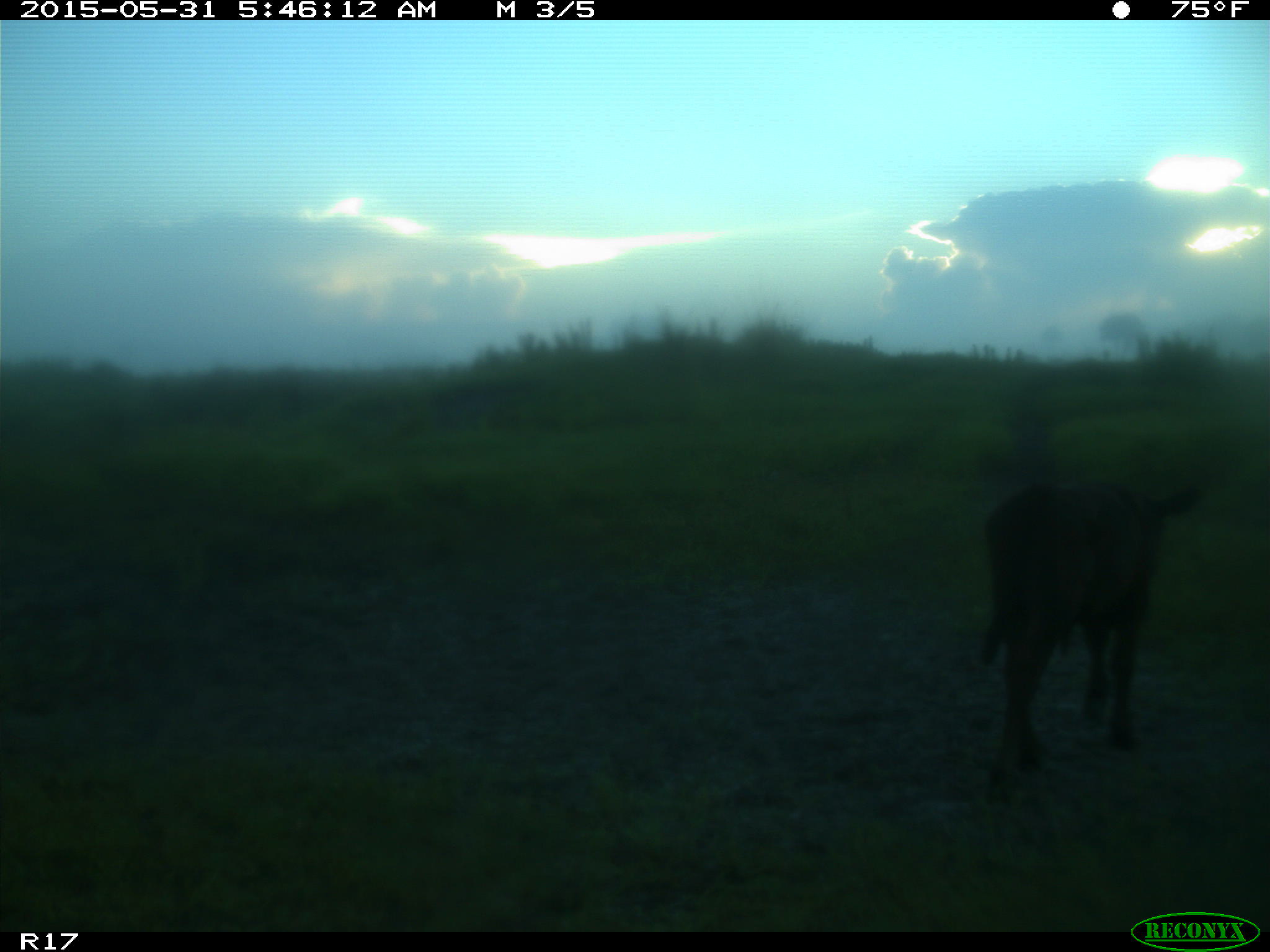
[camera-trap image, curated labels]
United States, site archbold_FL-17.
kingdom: Animalia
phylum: Chordata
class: Mammalia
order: Artiodactyla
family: Bovidae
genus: Bos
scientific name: Bos taurus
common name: domestic cow